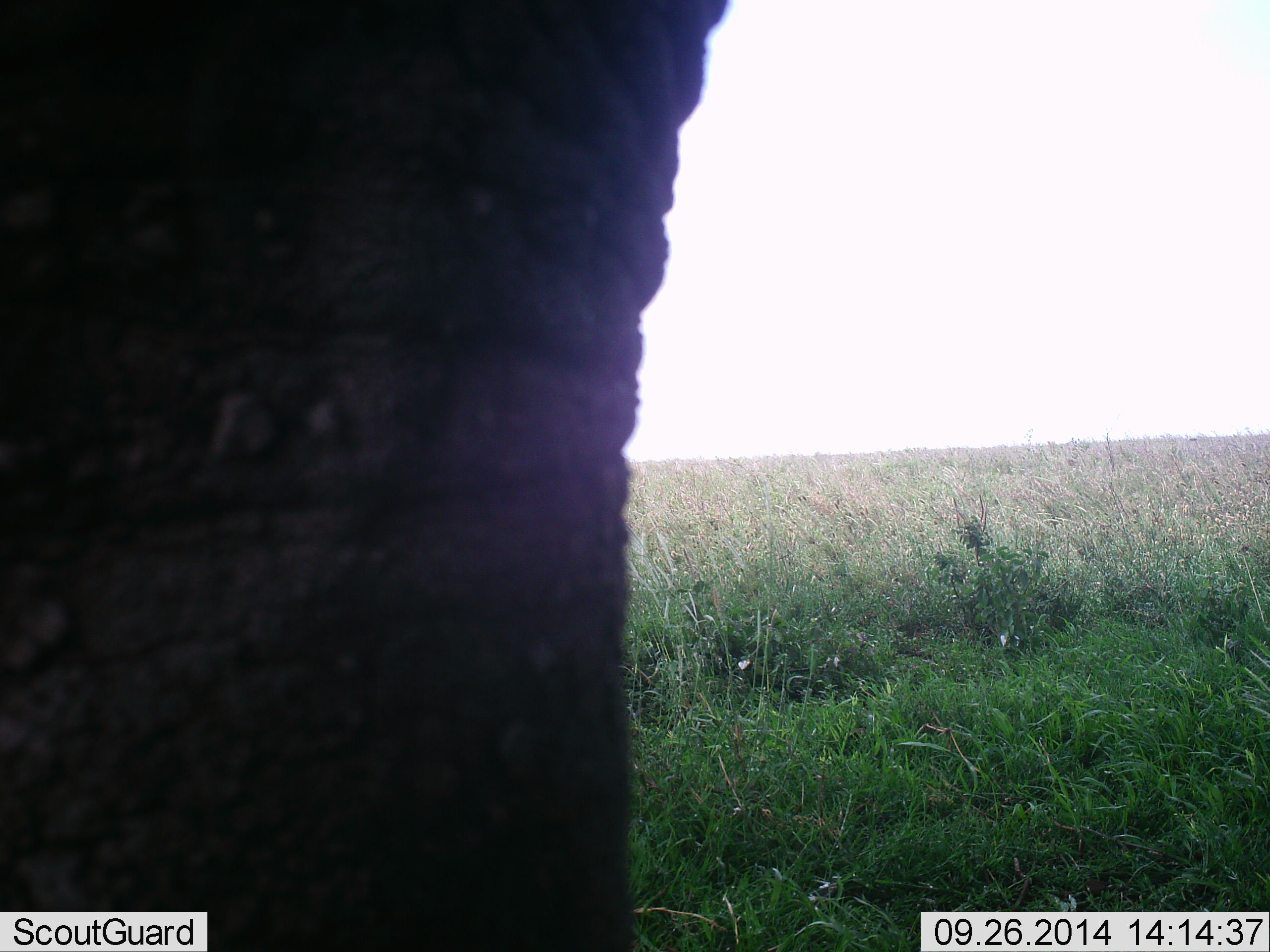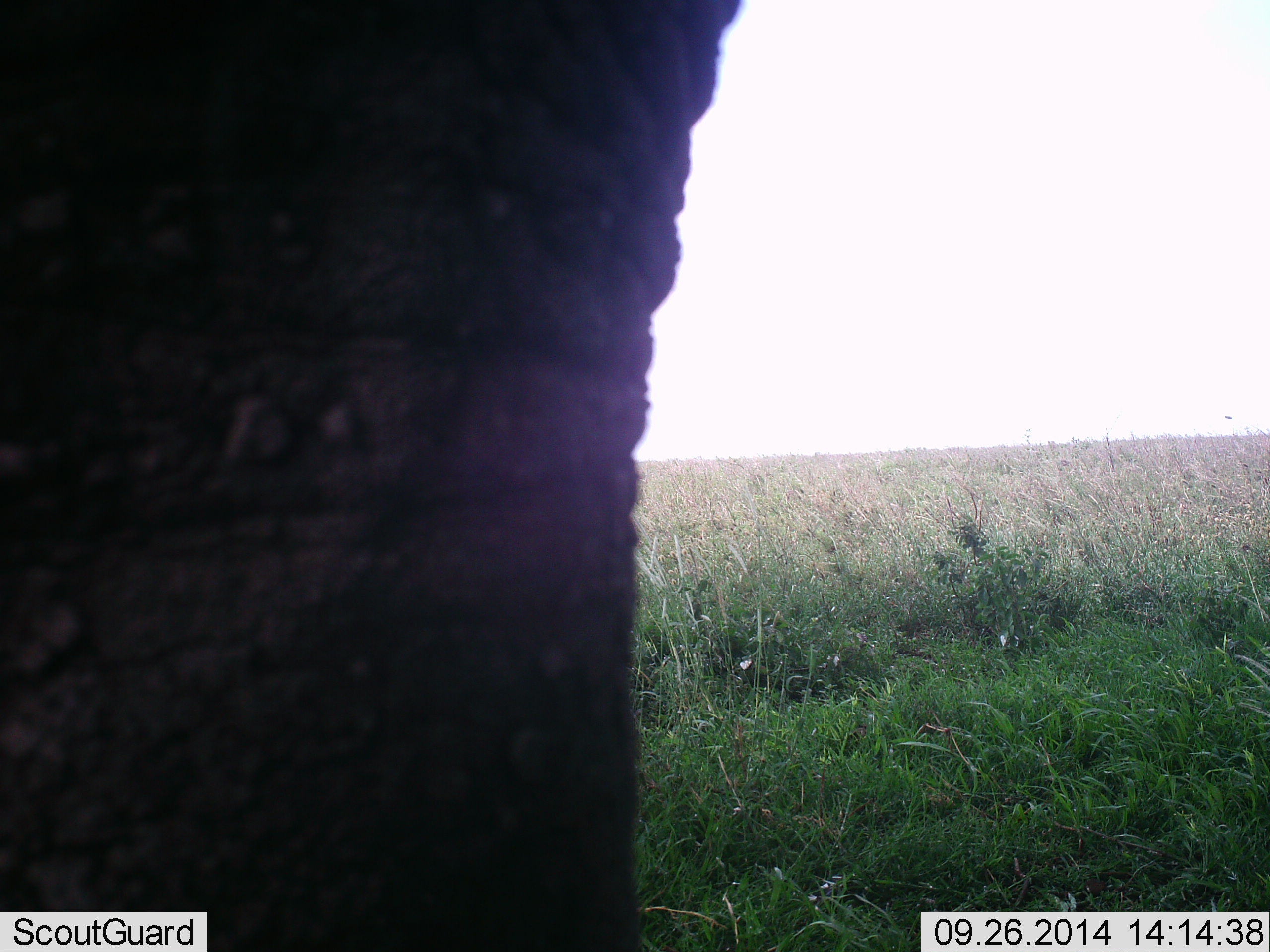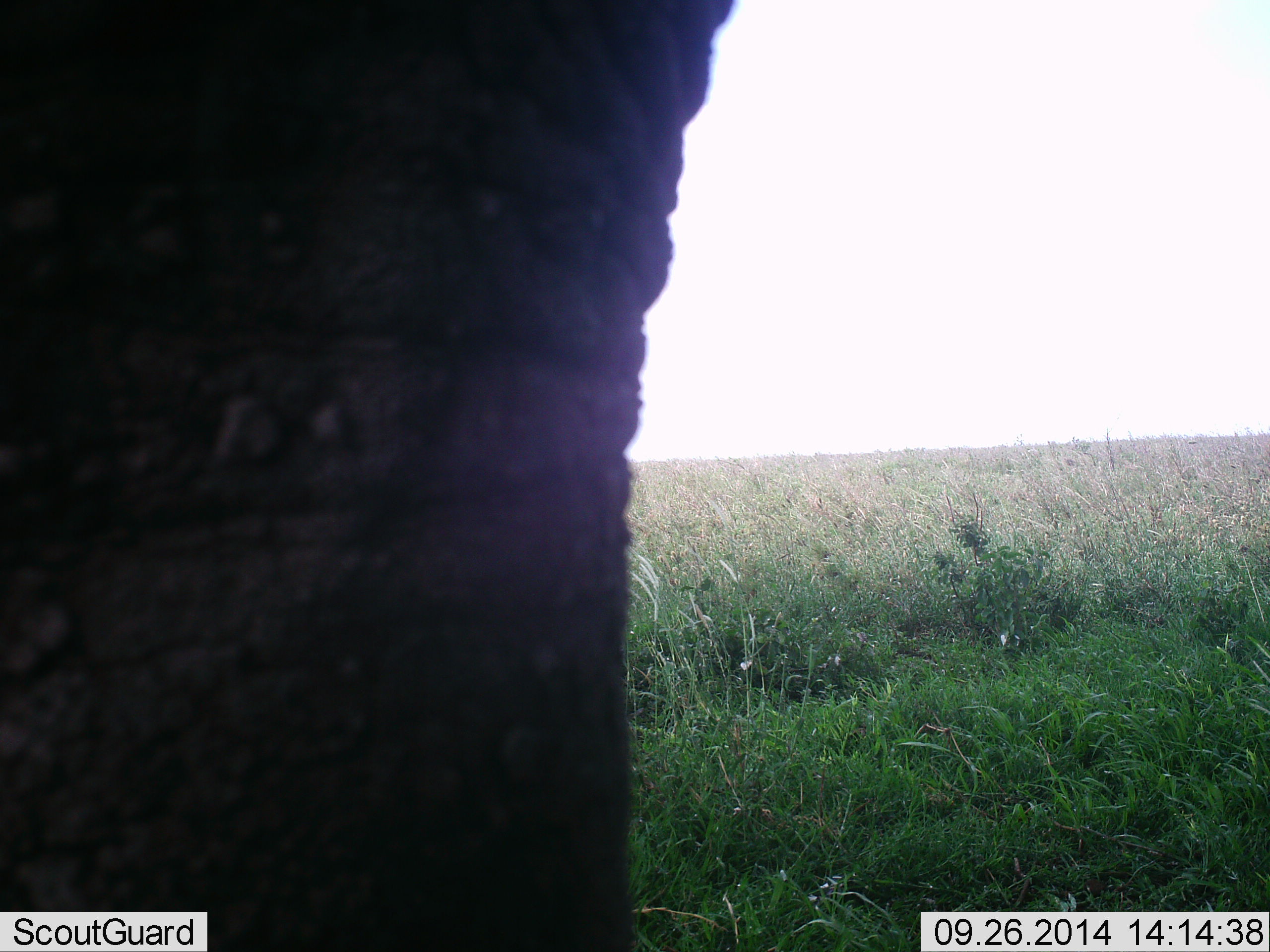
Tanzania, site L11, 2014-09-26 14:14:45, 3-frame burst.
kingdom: Animalia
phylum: Chordata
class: Mammalia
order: Proboscidea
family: Elephantidae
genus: Loxodonta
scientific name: Loxodonta africana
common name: african bush elephant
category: elephant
Elephant (african bush elephant) (Loxodonta africana), count 1. Behavior (volunteer vote fractions): standing 100%, resting 0%, moving 0%, interacting 0%. Young present (vote fraction): 0%. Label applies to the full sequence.